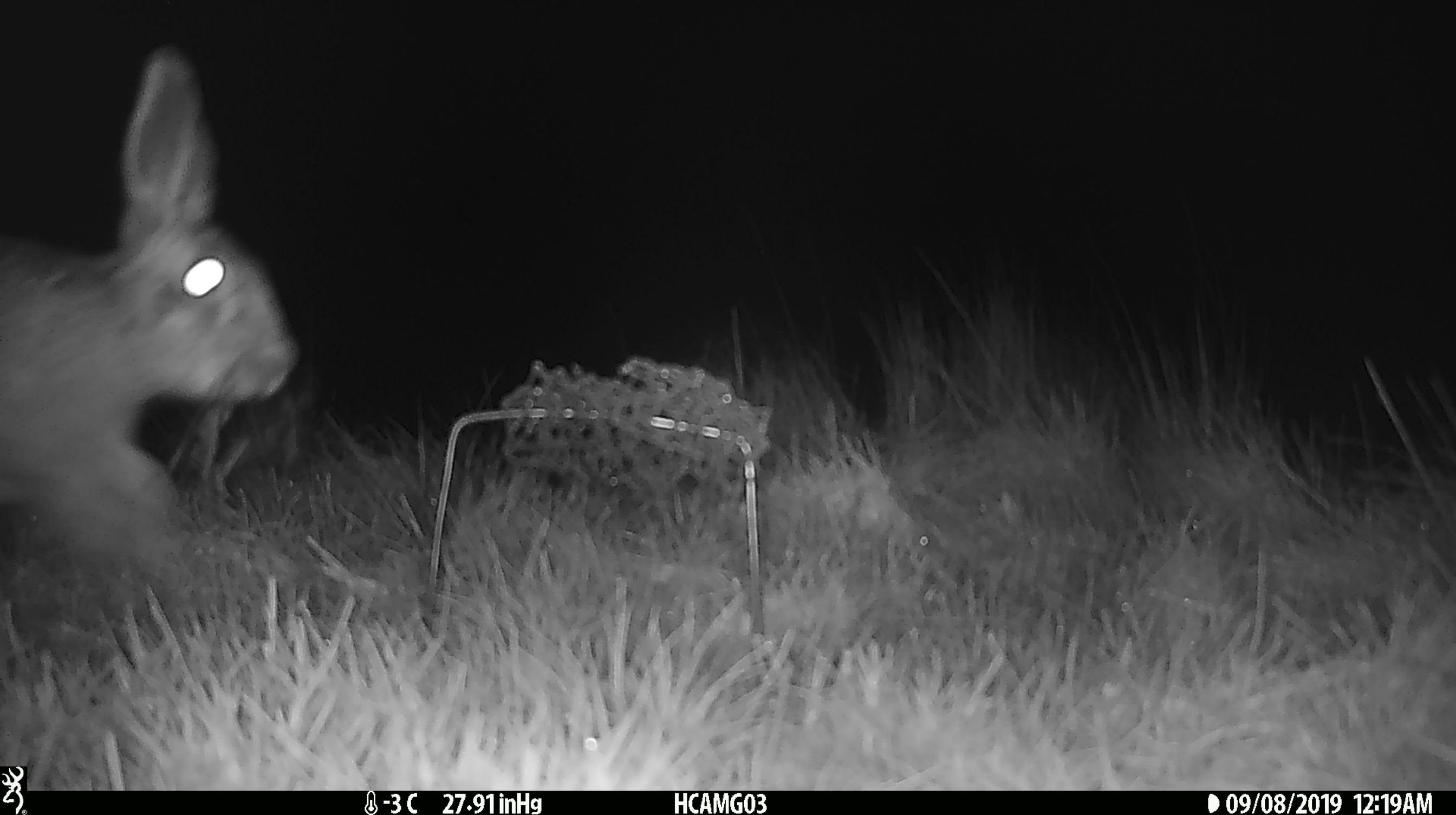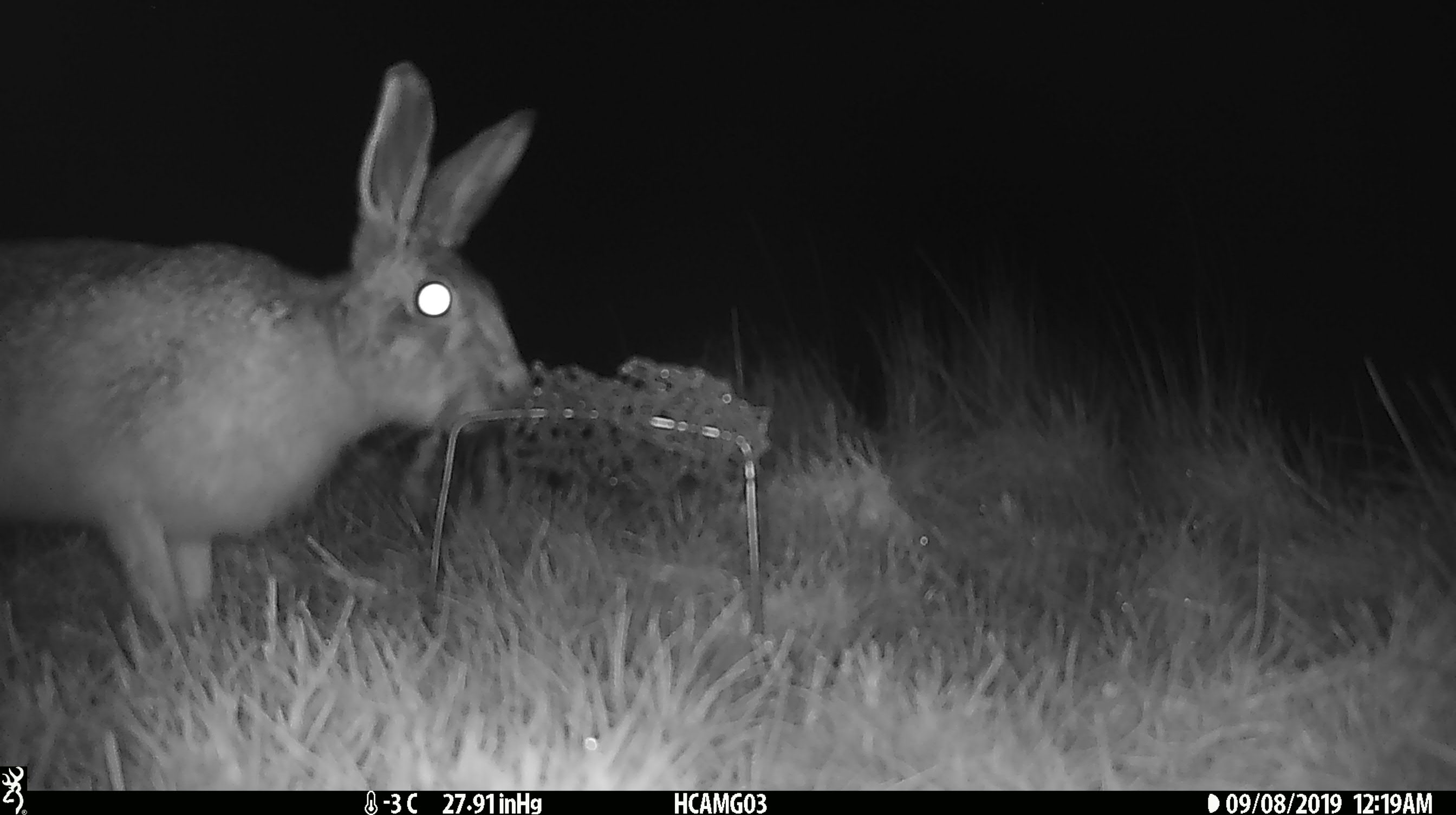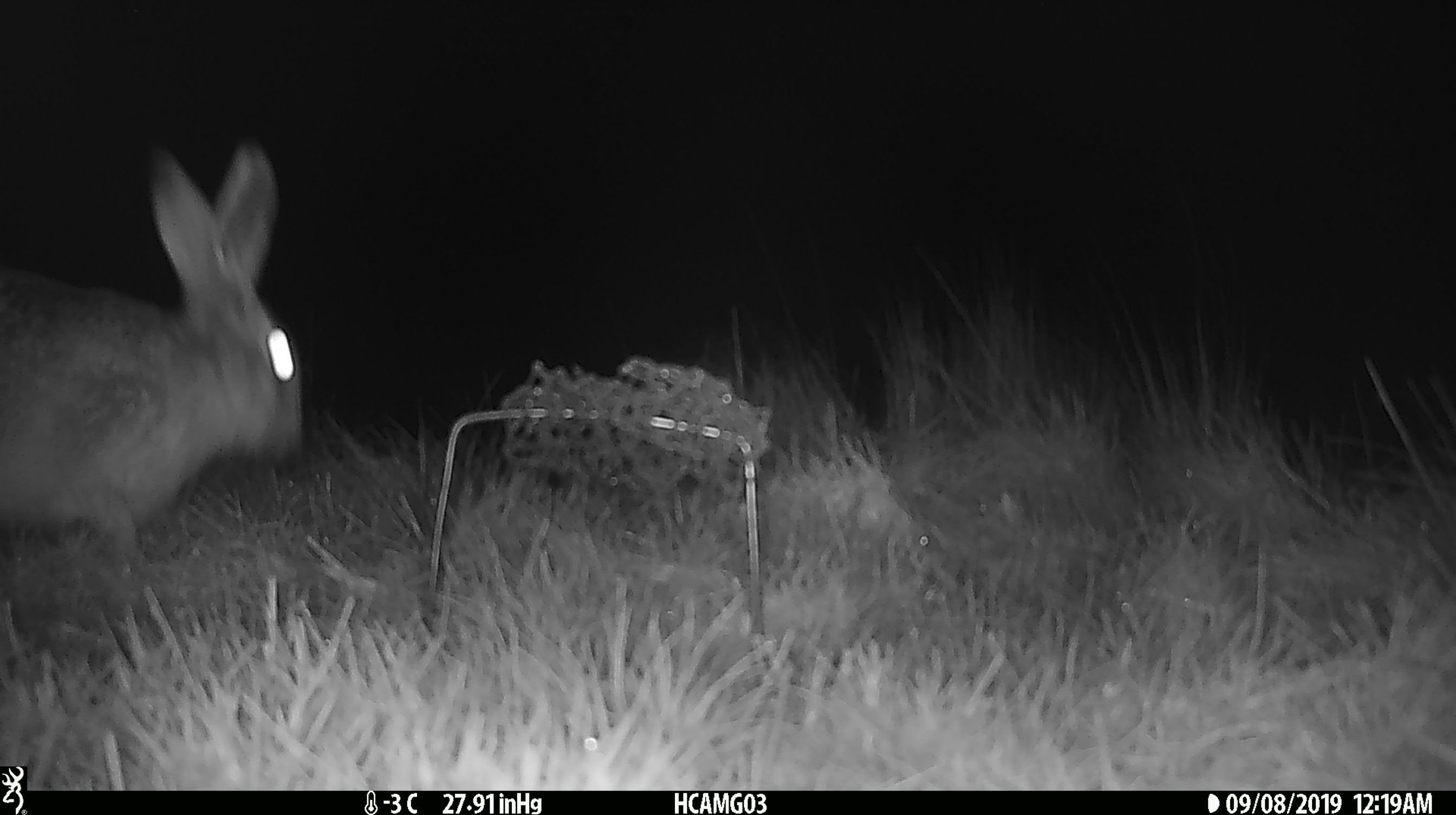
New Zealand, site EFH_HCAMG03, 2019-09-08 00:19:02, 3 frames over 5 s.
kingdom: Animalia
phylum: Chordata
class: Mammalia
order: Lagomorpha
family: Leporidae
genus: Lepus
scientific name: Lepus europaeus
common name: brown hare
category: hare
Hare (brown hare) (Lepus europaeus).